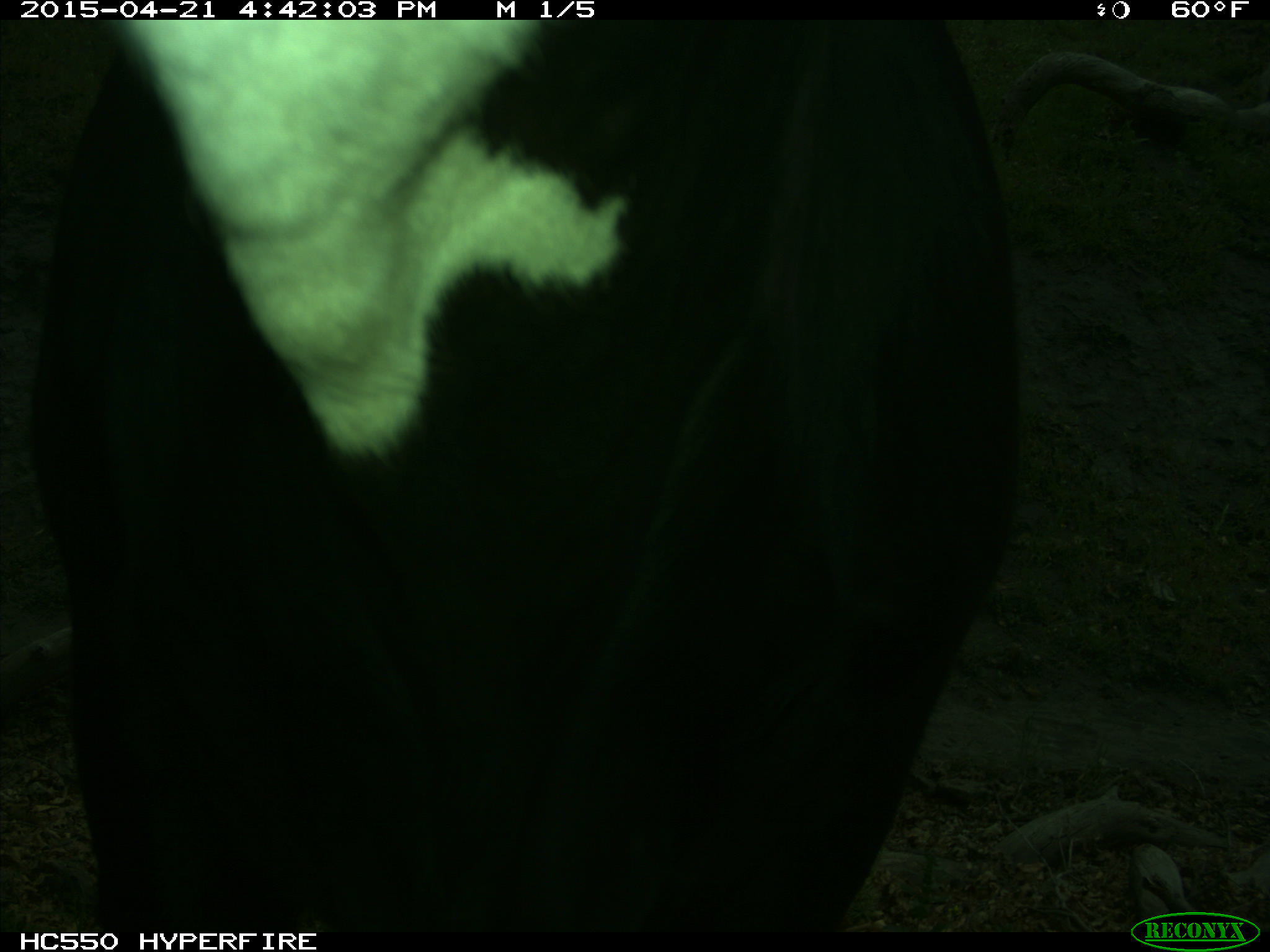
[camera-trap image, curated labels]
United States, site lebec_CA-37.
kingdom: Animalia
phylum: Chordata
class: Mammalia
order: Artiodactyla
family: Bovidae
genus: Bos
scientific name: Bos taurus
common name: domestic cow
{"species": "Bos taurus (domestic cow)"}